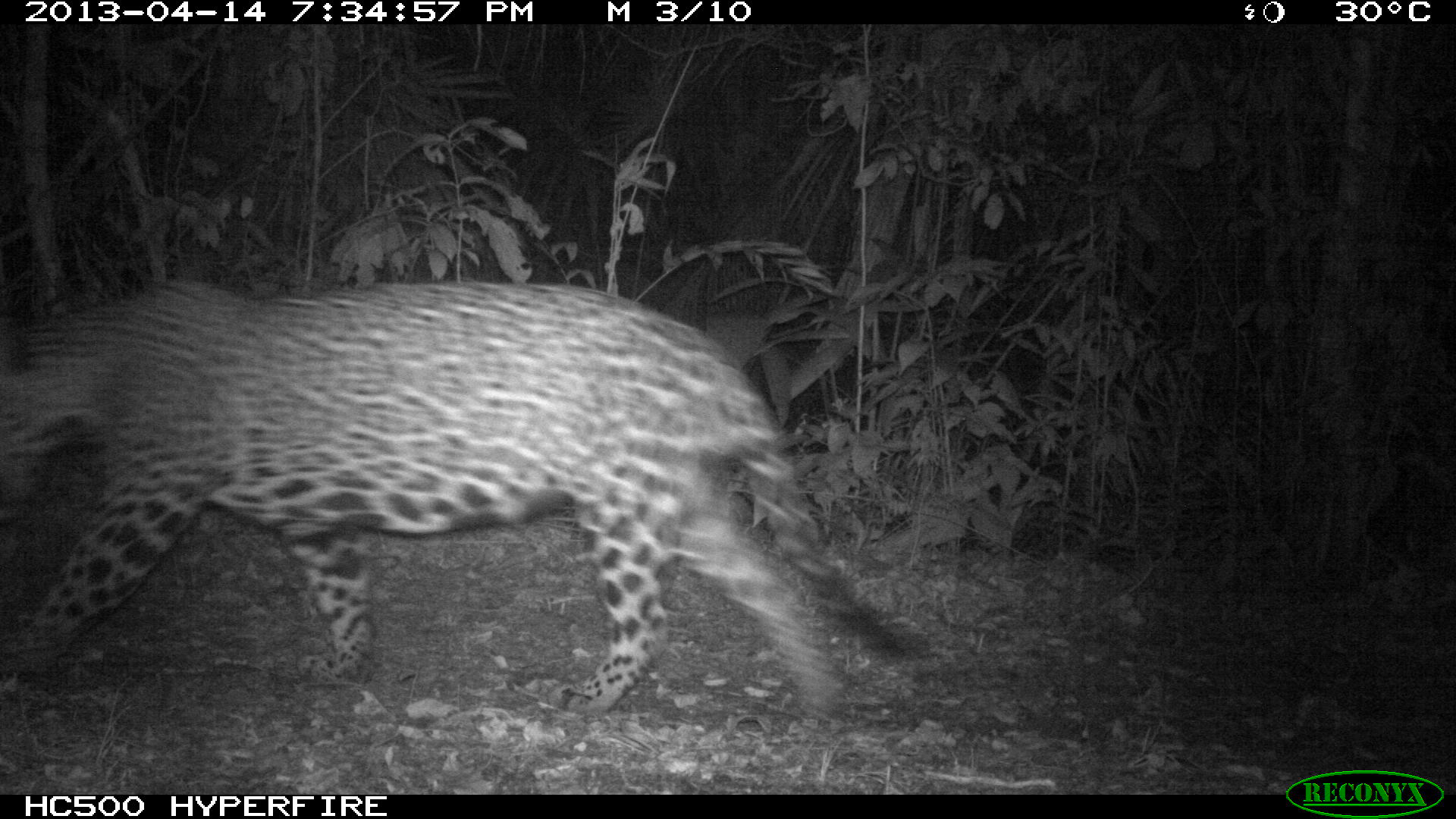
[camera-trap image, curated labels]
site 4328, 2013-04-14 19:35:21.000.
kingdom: Animalia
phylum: Chordata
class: Mammalia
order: Carnivora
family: Felidae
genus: Panthera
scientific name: Panthera onca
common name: jaguar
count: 1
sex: male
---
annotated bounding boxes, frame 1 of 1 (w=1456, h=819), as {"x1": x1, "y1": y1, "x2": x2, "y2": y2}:
panthera onca: {"x1": 0, "y1": 278, "x2": 934, "y2": 725}